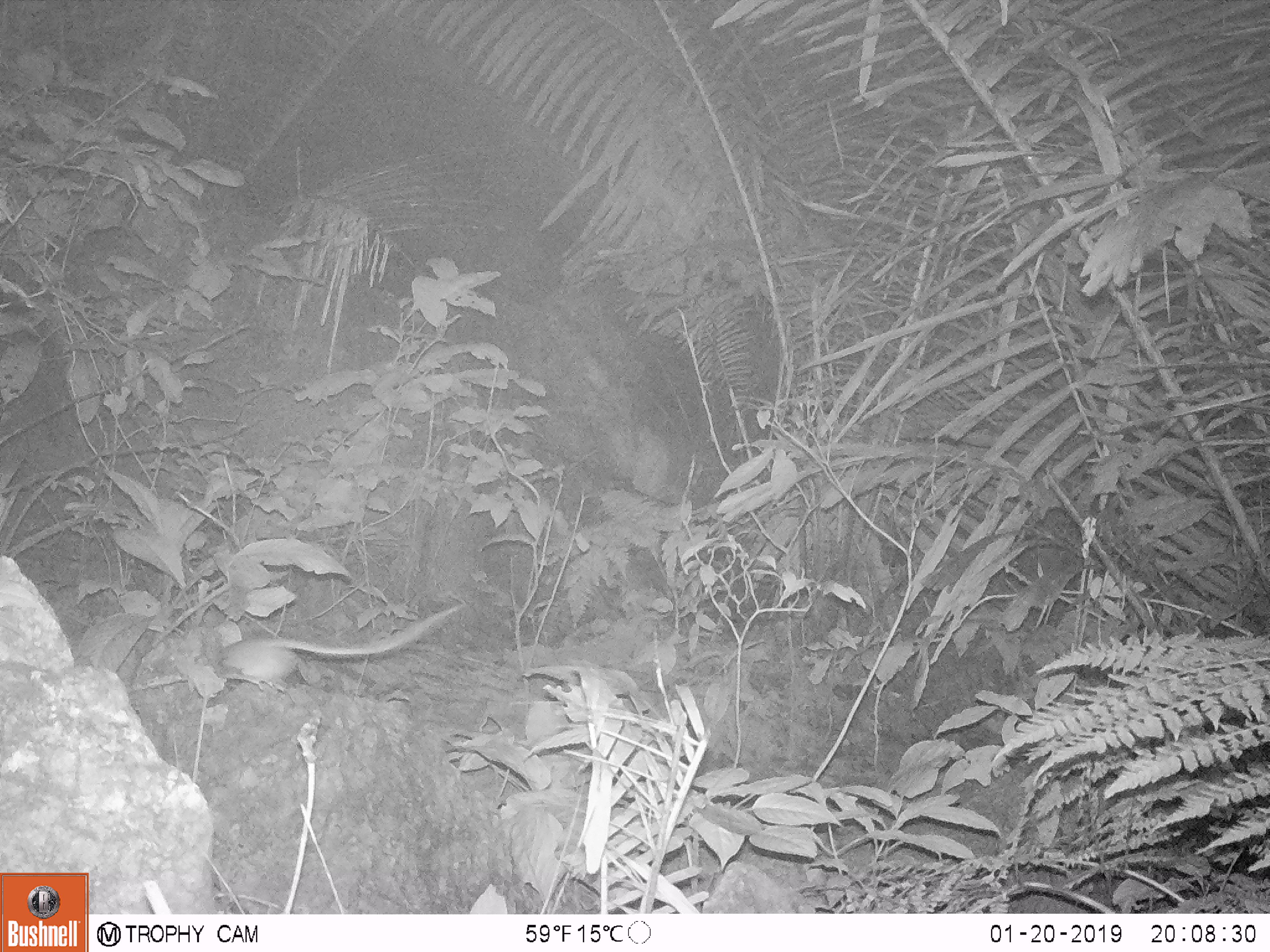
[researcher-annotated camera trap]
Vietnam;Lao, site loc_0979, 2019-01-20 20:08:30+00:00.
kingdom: Animalia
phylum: Chordata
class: Mammalia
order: Rodentia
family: Muridae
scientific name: Muridae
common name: old-world mice and rats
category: unidentified murid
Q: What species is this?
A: Unidentified murid (old-world mice and rats) (Muridae).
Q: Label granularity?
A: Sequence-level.